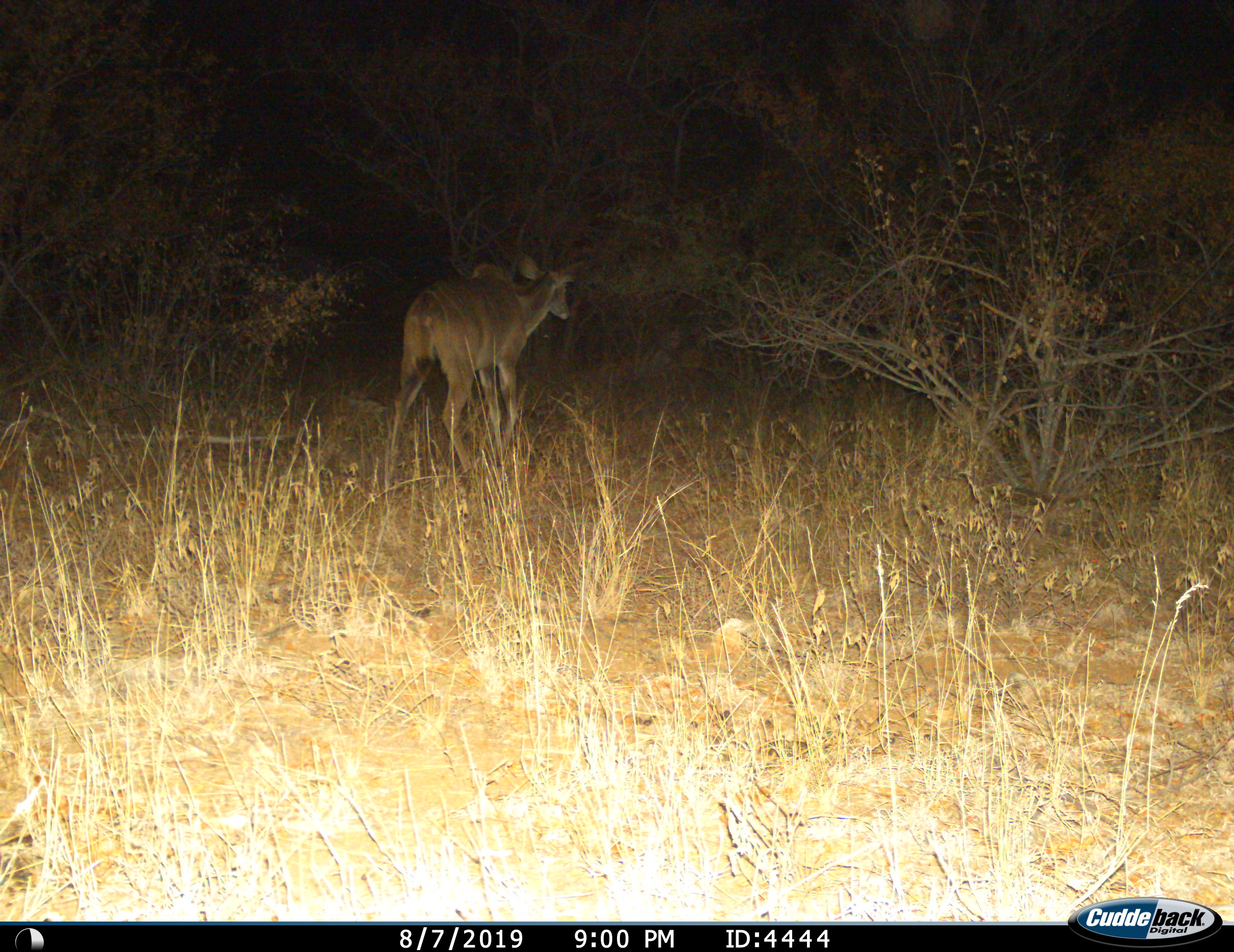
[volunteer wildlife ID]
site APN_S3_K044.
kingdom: Animalia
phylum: Chordata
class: Mammalia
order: Artiodactyla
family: Bovidae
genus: Tragelaphus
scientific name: Tragelaphus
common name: kudu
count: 1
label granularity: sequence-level